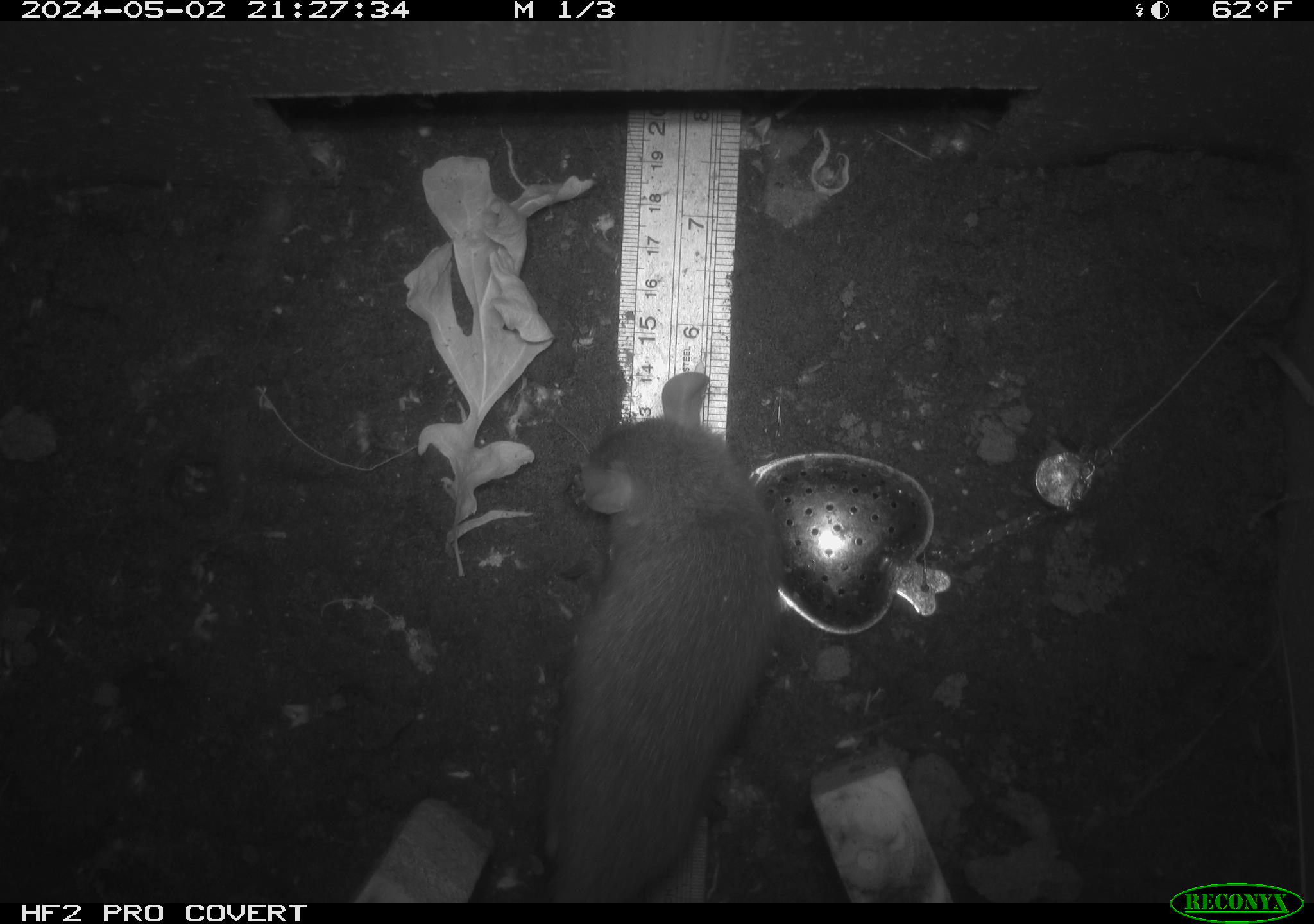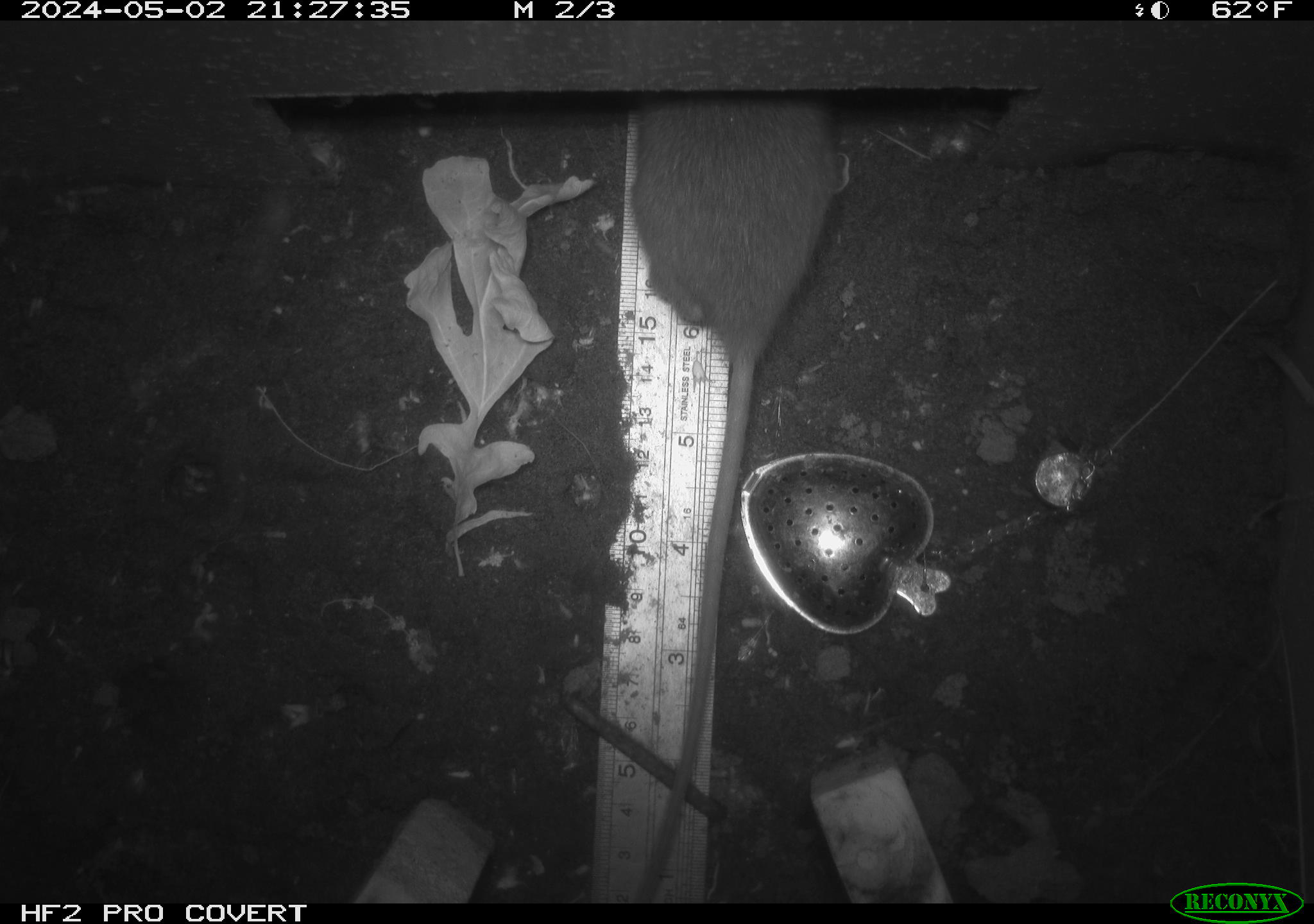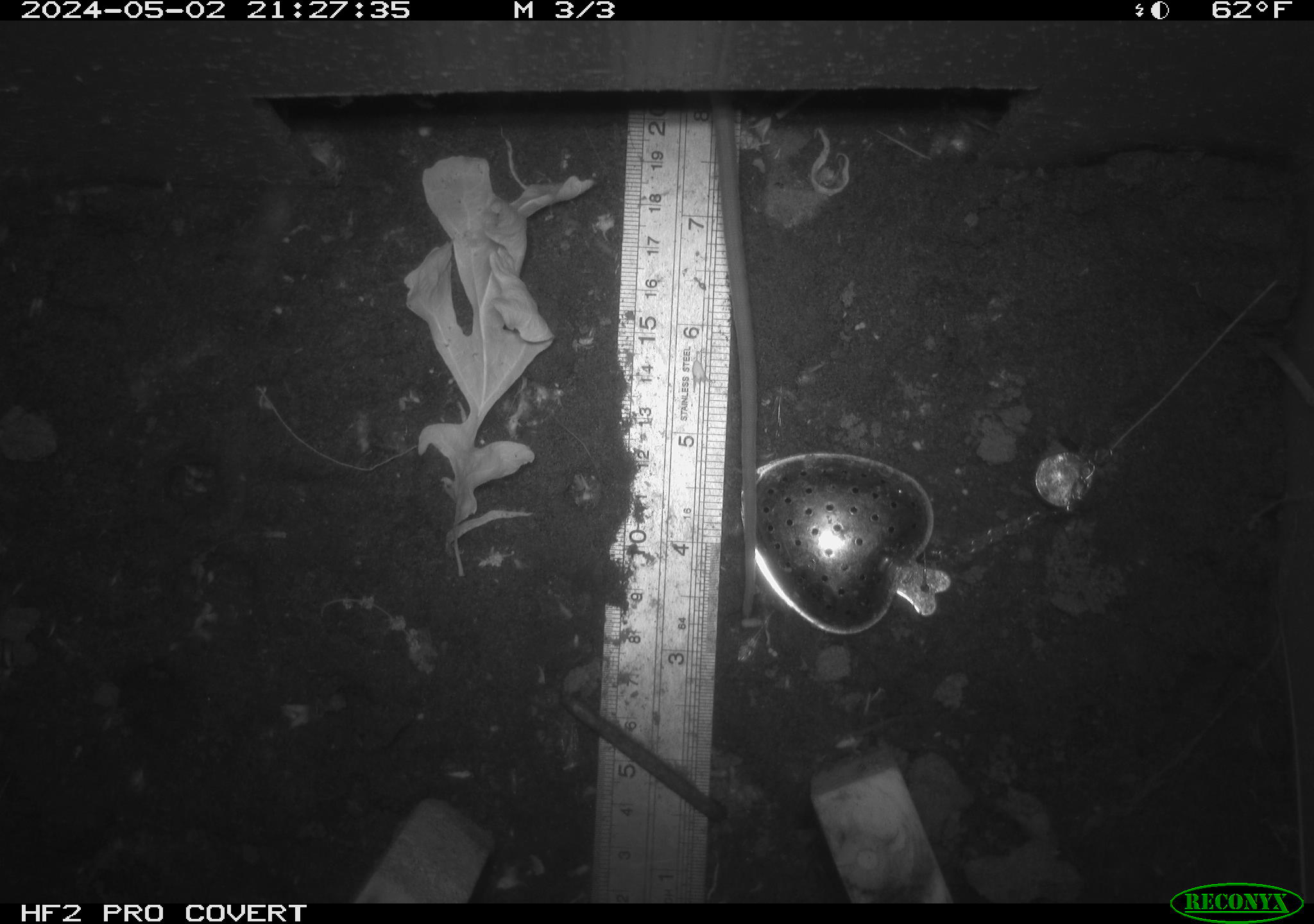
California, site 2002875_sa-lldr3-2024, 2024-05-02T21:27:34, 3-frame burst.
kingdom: Animalia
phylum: Chordata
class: Mammalia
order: Rodentia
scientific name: Rodentia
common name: rodent